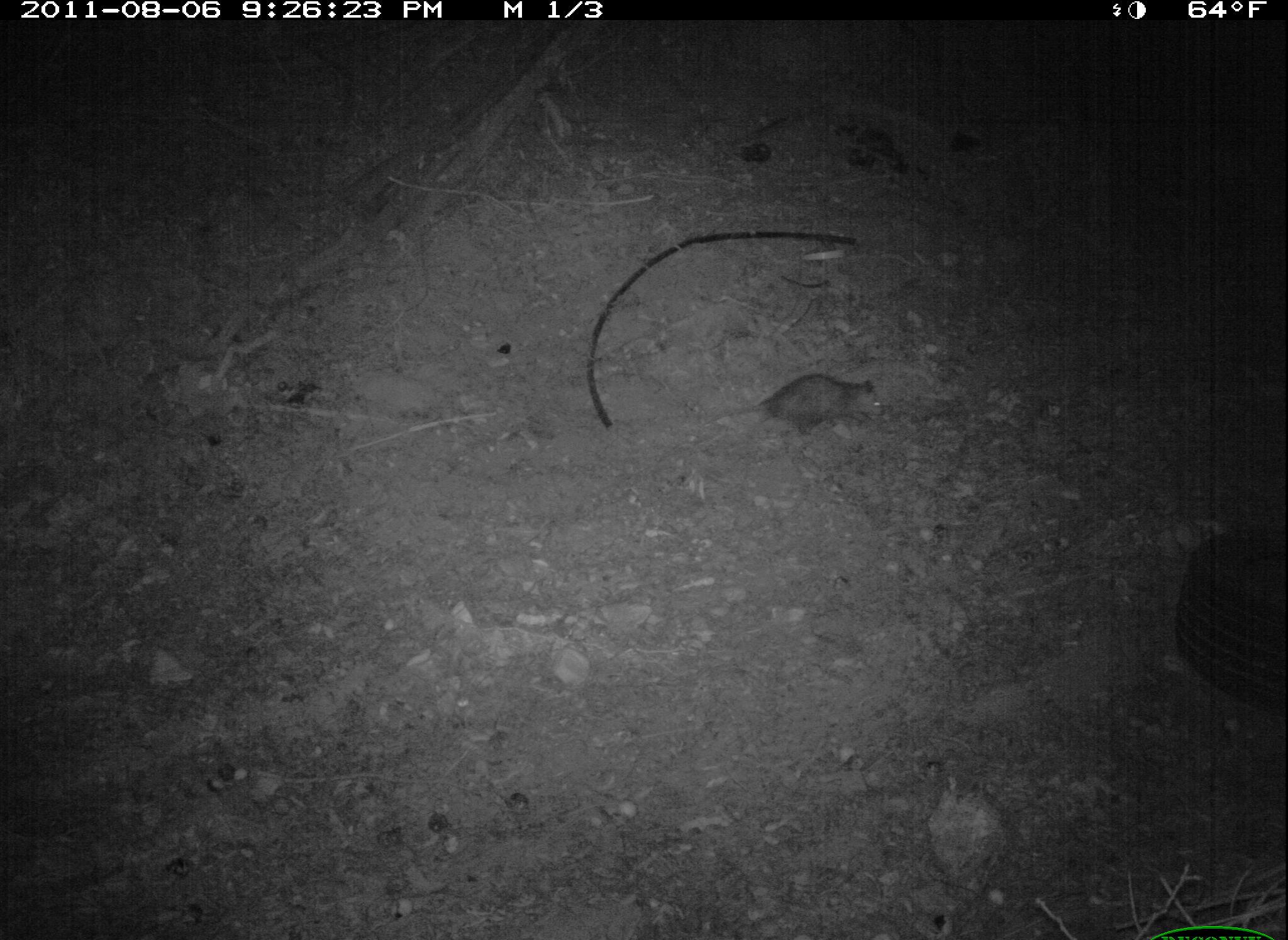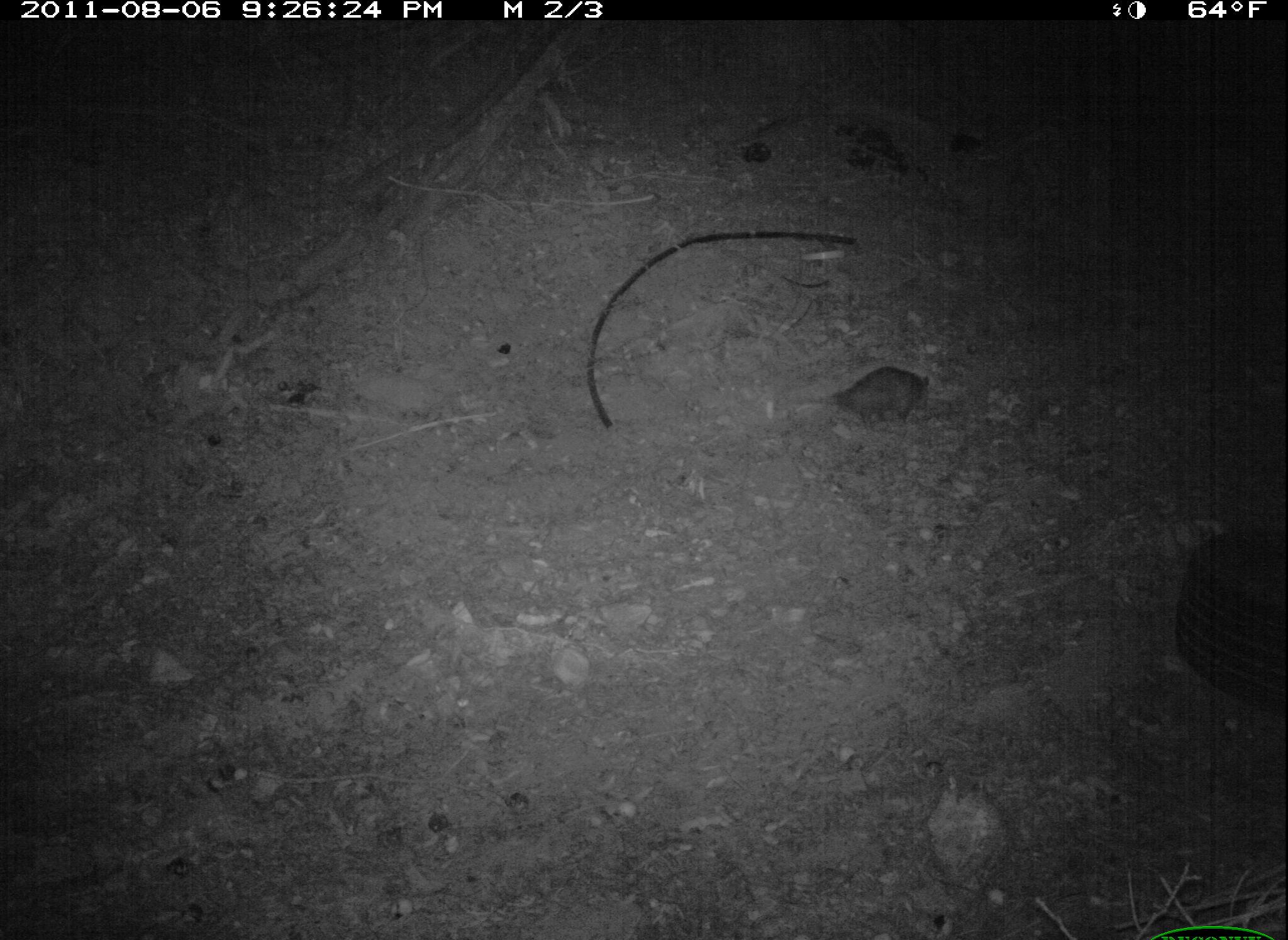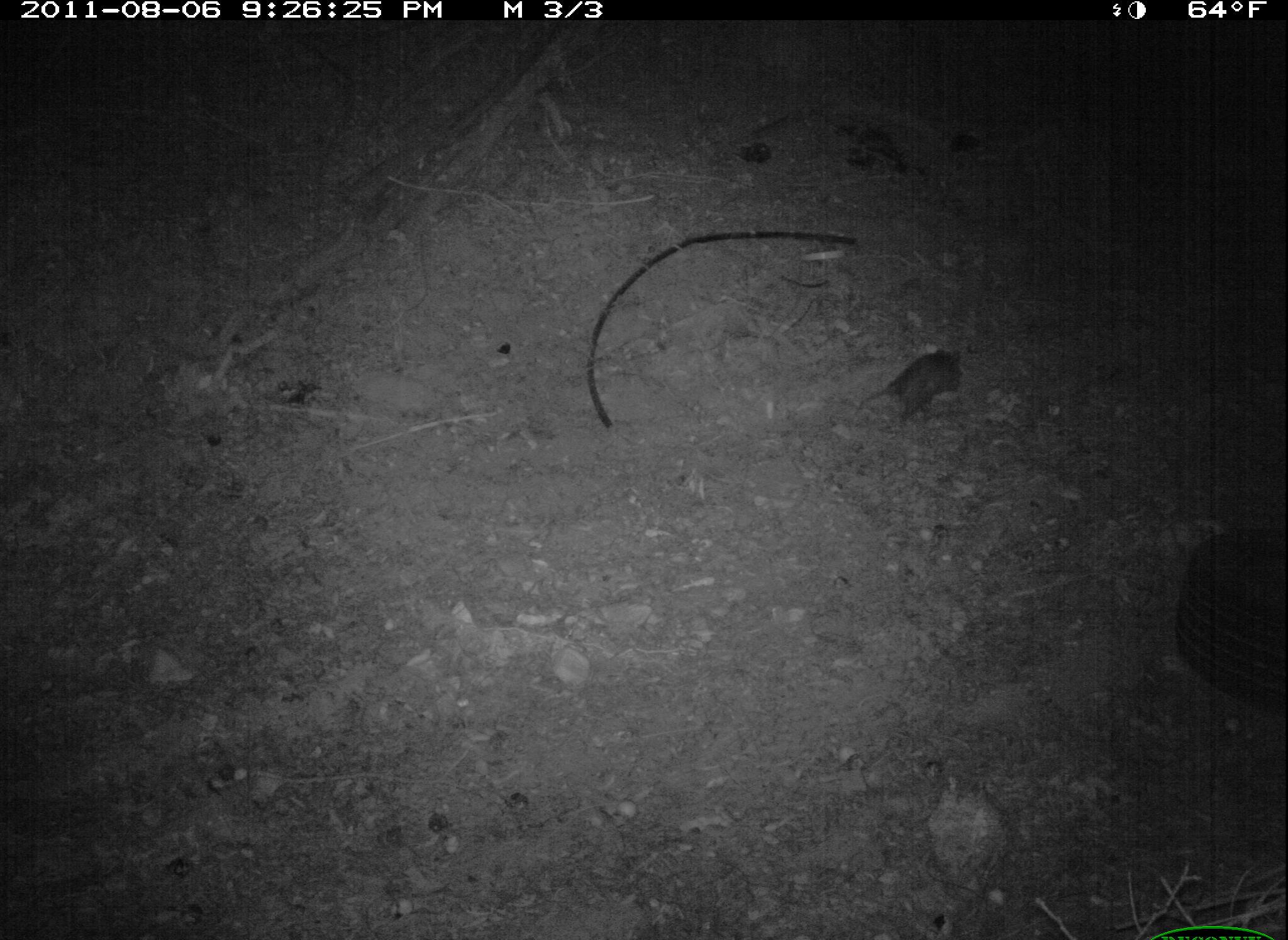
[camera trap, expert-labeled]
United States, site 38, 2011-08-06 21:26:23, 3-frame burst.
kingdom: Animalia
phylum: Chordata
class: Mammalia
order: Didelphimorphia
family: Didelphidae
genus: Didelphis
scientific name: Didelphis virginiana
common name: virginia opossum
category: opossum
Opossum (virginia opossum) (Didelphis virginiana).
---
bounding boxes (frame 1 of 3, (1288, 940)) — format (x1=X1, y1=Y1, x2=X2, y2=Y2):
opossum: (x1=699, y1=364, x2=900, y2=453)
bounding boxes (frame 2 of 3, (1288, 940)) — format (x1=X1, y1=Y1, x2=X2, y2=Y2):
opossum: (x1=760, y1=338, x2=976, y2=446)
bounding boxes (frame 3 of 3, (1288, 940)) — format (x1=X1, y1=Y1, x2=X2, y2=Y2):
opossum: (x1=857, y1=341, x2=977, y2=433)